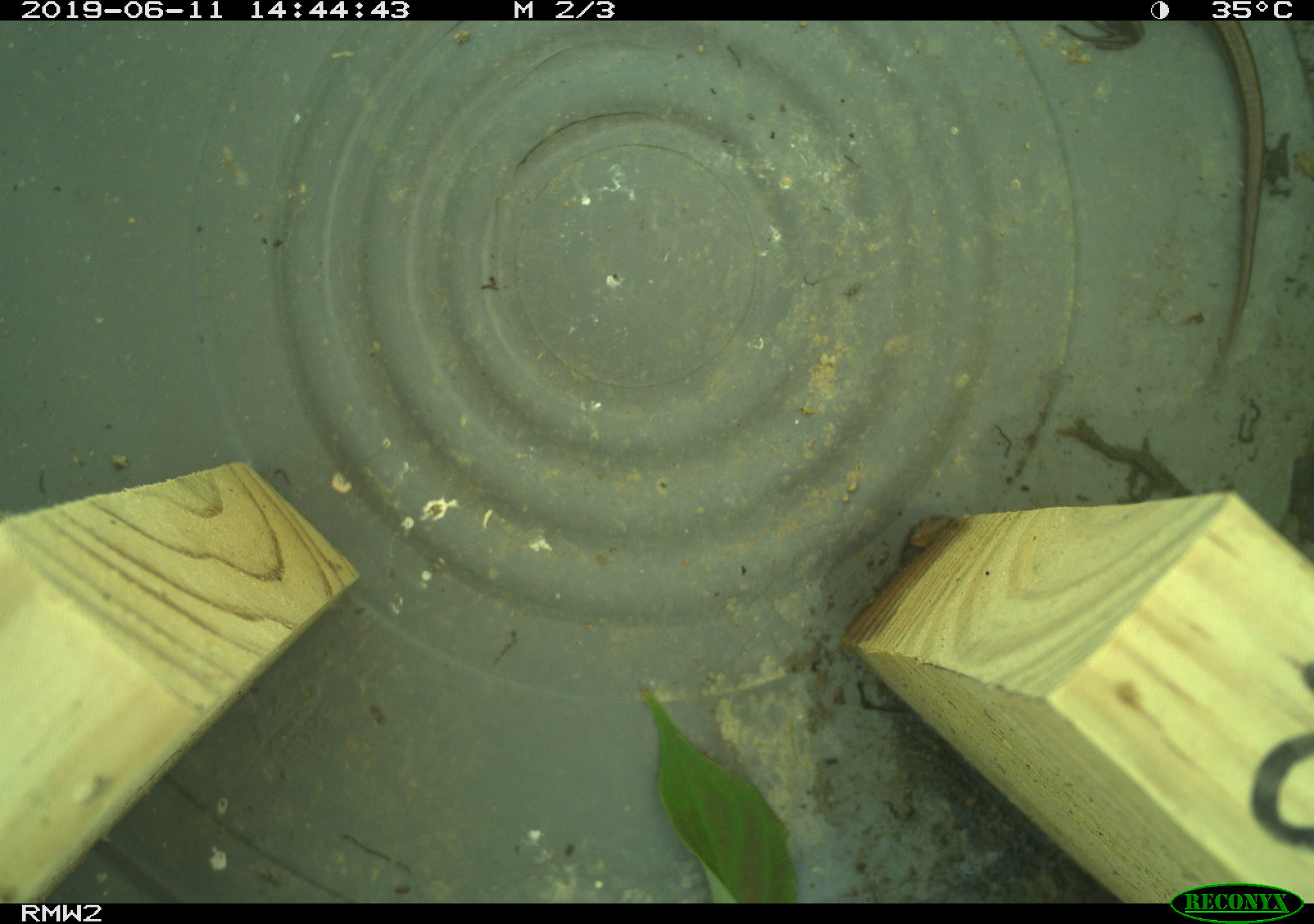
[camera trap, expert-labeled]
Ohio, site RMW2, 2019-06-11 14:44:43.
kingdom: Animalia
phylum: Chordata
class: Reptilia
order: Squamata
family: Scincidae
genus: Plestiodon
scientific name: Plestiodon fasciatus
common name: common five-lined skink